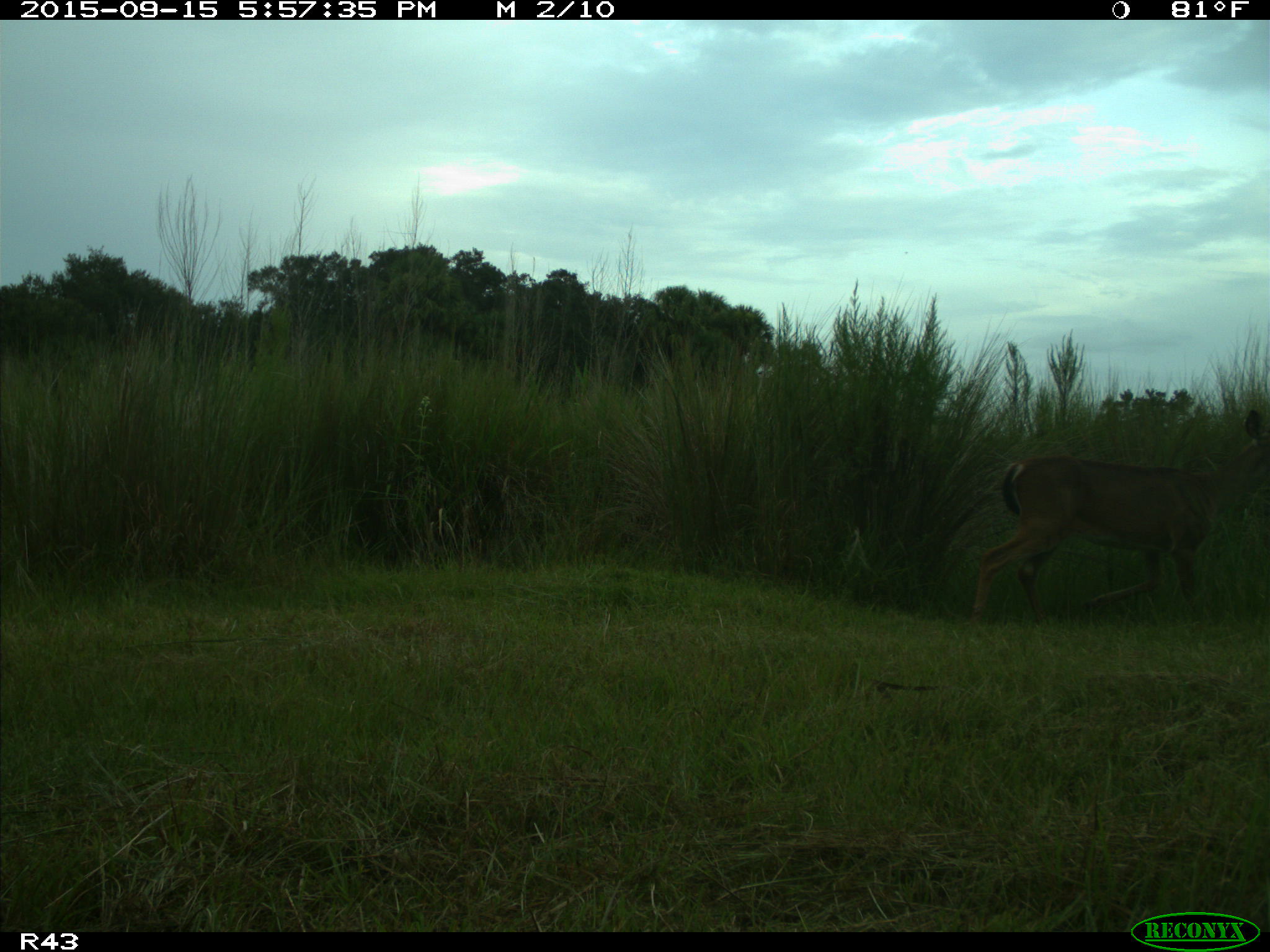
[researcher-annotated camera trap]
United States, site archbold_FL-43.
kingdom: Animalia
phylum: Chordata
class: Mammalia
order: Artiodactyla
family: Cervidae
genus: Odocoileus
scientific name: Odocoileus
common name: deer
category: unidentified deer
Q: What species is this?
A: Unidentified deer (deer) (Odocoileus).